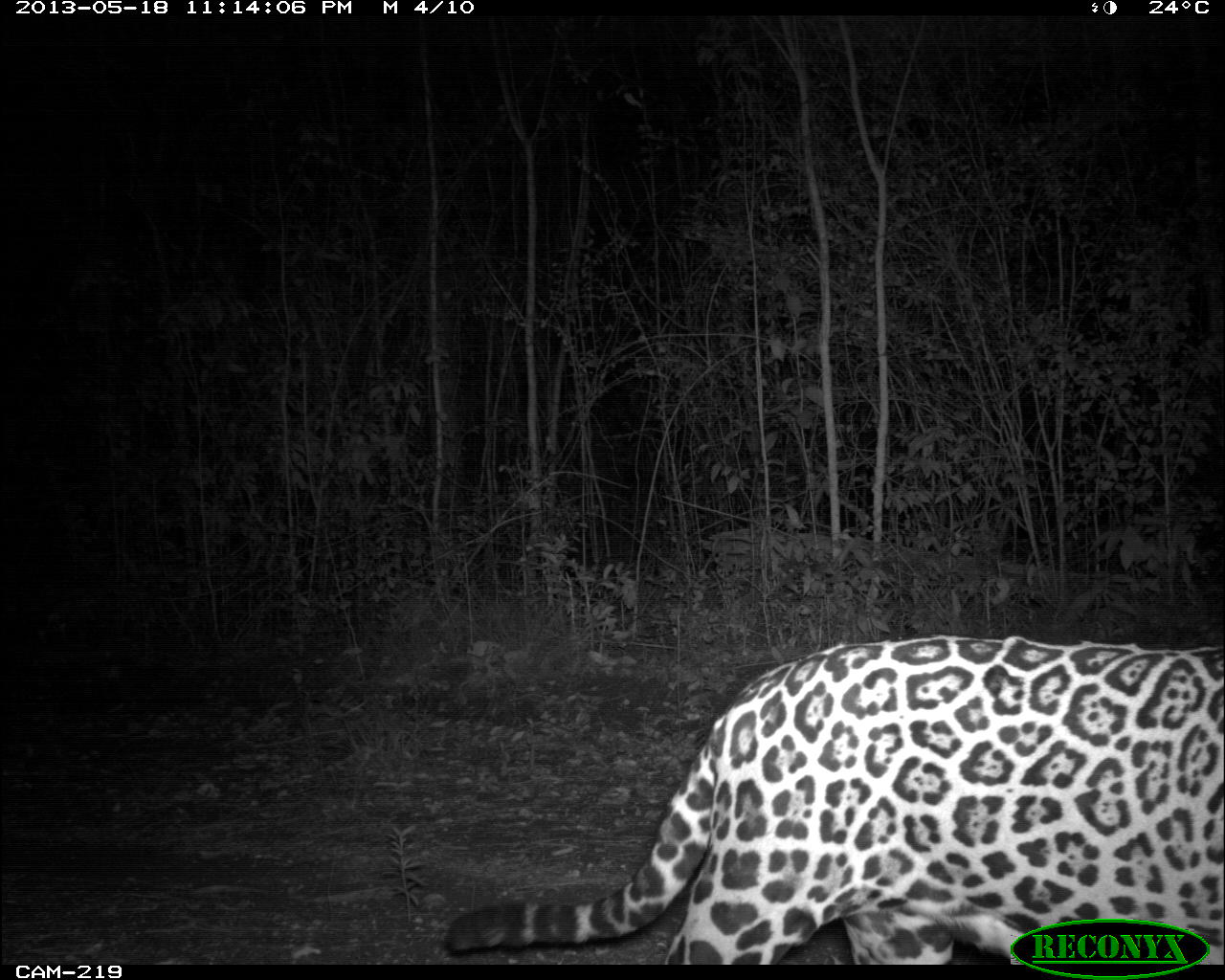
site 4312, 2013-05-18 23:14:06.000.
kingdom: Animalia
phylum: Chordata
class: Mammalia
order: Carnivora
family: Felidae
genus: Panthera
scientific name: Panthera onca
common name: jaguar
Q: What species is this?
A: Panthera onca (jaguar).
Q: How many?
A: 1.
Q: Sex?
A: Male.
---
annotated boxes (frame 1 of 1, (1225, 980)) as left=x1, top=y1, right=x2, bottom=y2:
panthera onca: left=440, top=632, right=1225, bottom=965